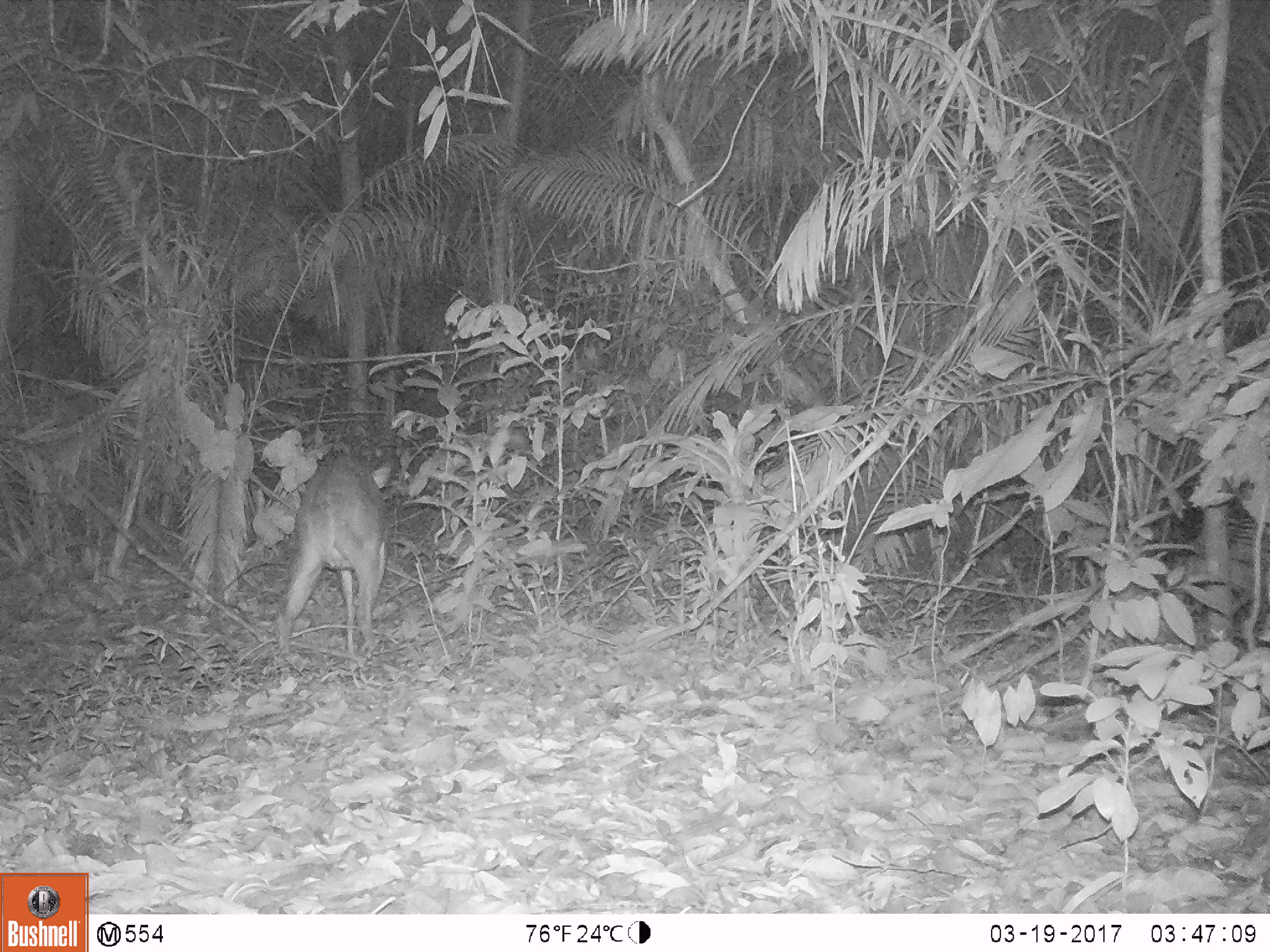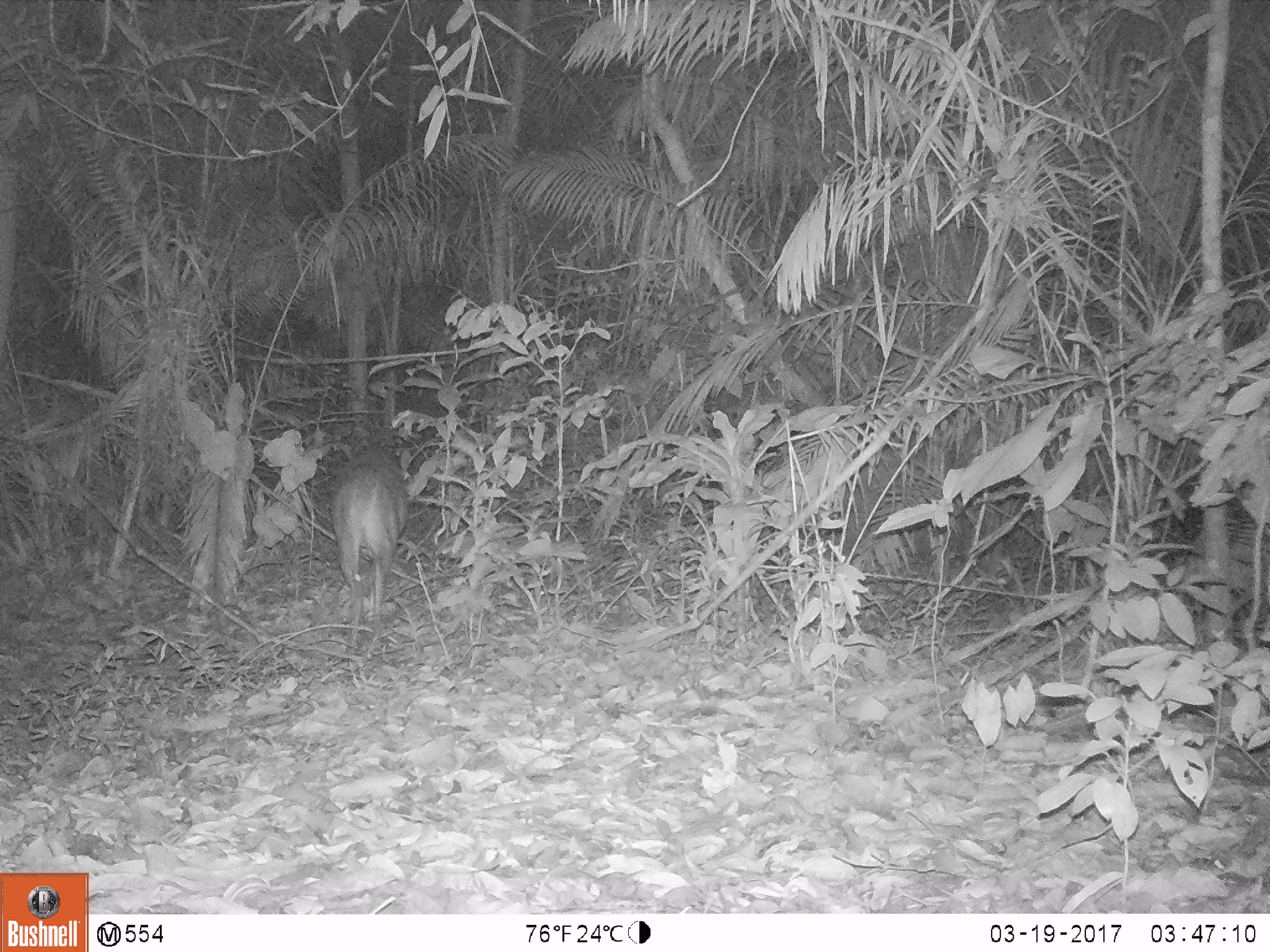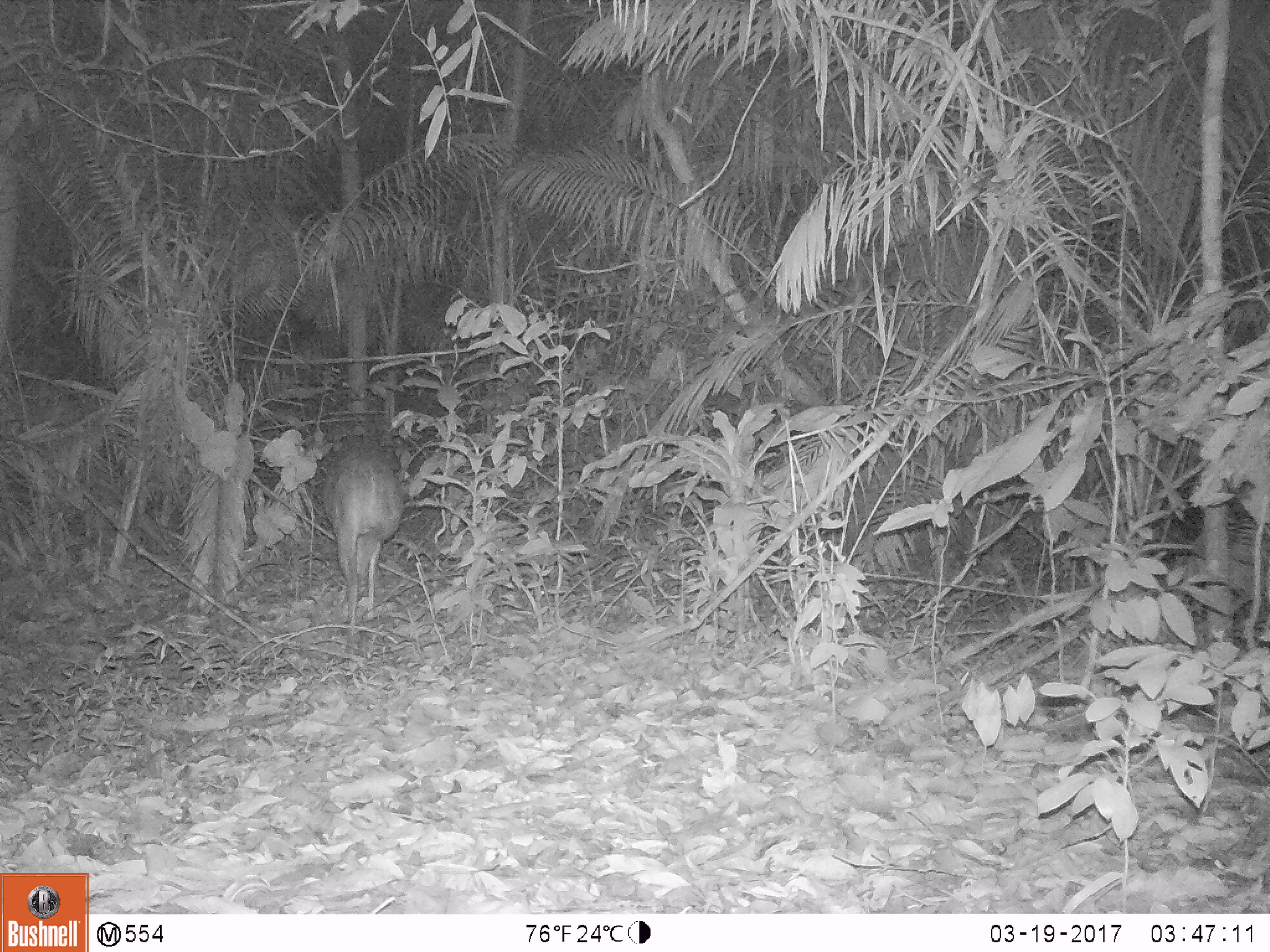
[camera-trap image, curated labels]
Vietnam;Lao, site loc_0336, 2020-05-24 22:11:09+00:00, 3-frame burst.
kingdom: Animalia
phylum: Chordata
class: Mammalia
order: Artiodactyla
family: Cervidae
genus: Muntiacus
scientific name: Muntiacus vuquangensis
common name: large-antlered muntjac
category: large antlered muntjac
Large antlered muntjac (large-antlered muntjac) (Muntiacus vuquangensis). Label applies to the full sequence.